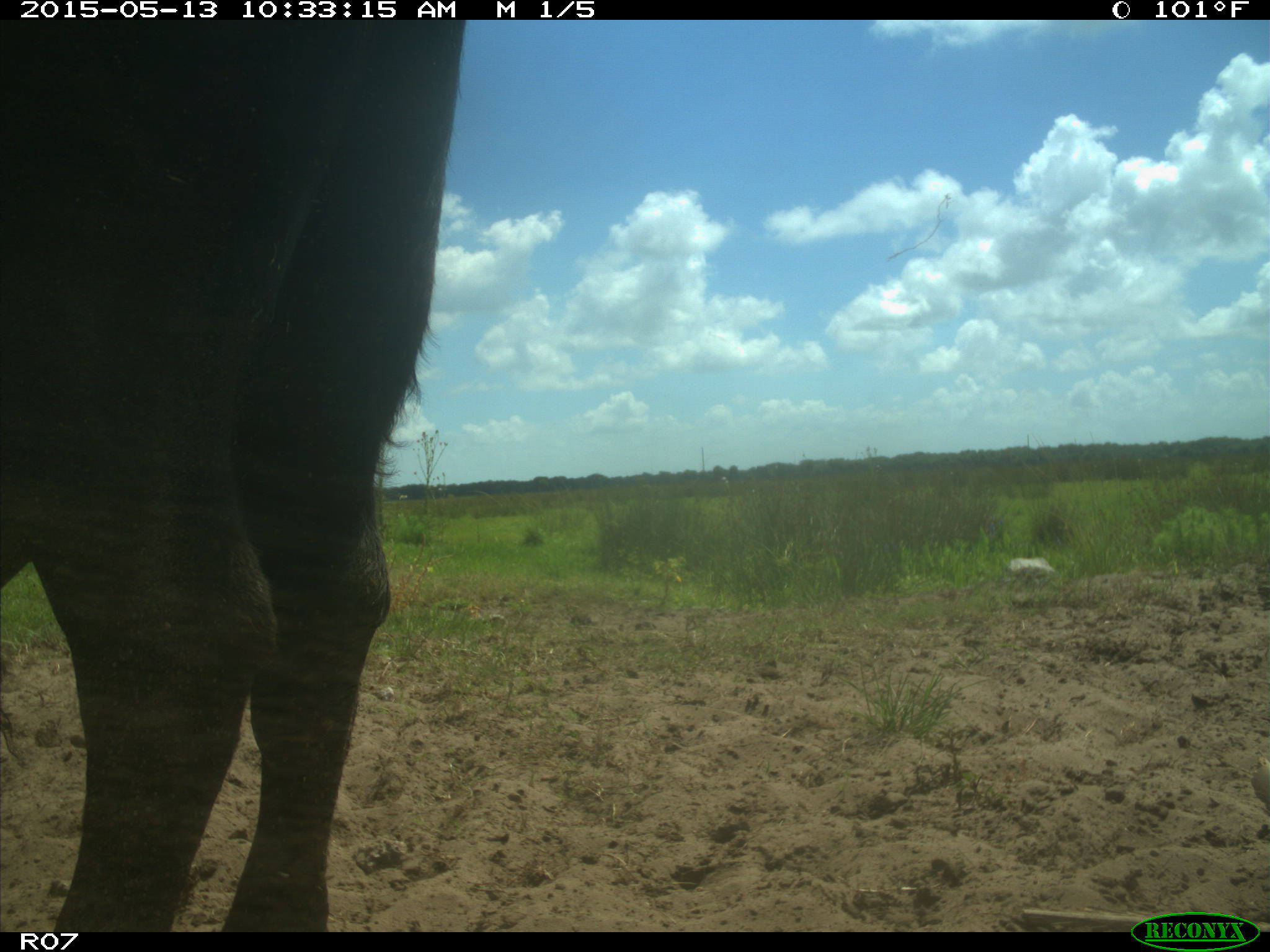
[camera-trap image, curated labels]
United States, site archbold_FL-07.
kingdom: Animalia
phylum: Chordata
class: Mammalia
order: Artiodactyla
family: Bovidae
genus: Bos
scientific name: Bos taurus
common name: domestic cow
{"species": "Bos taurus (domestic cow)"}